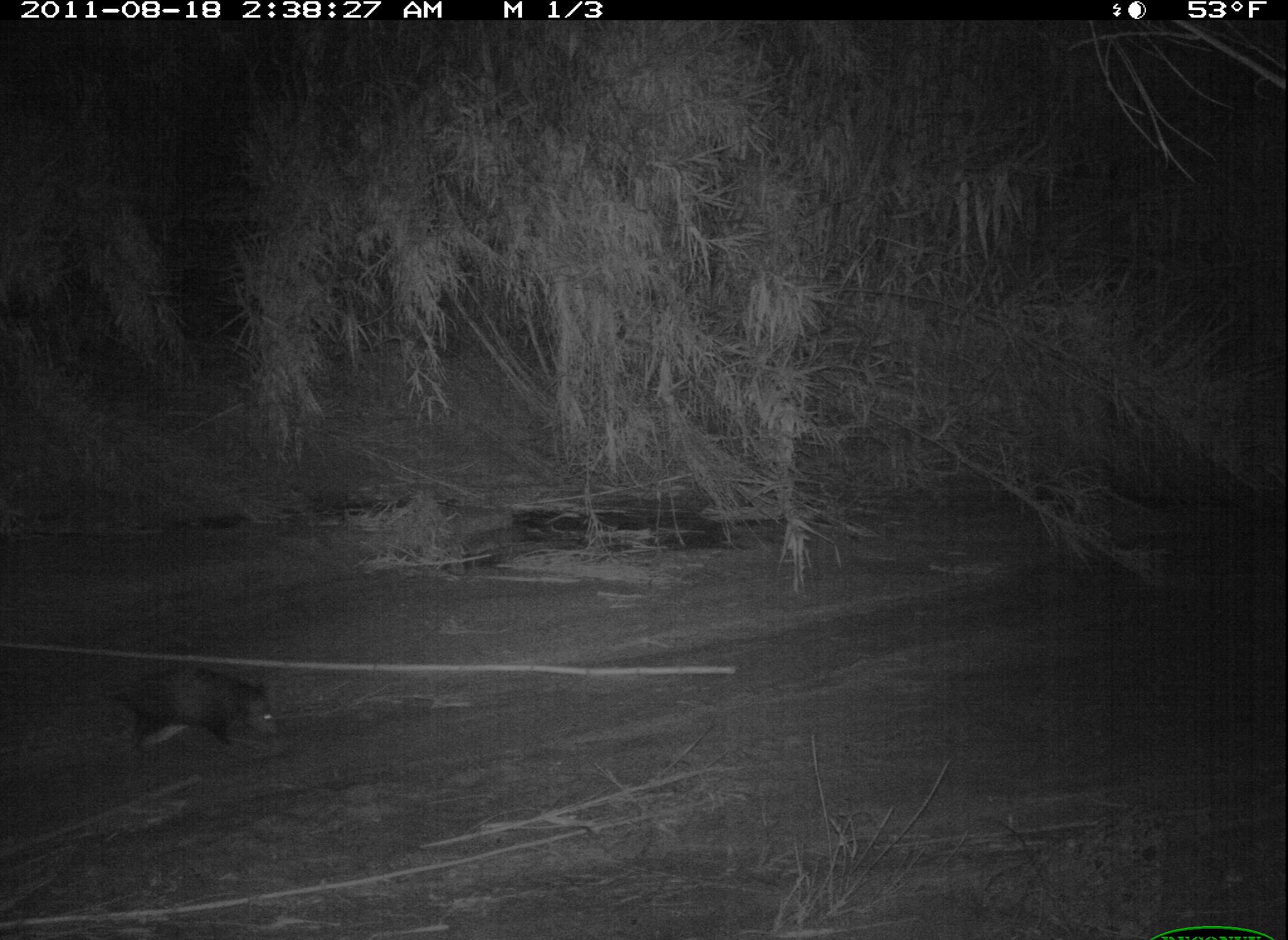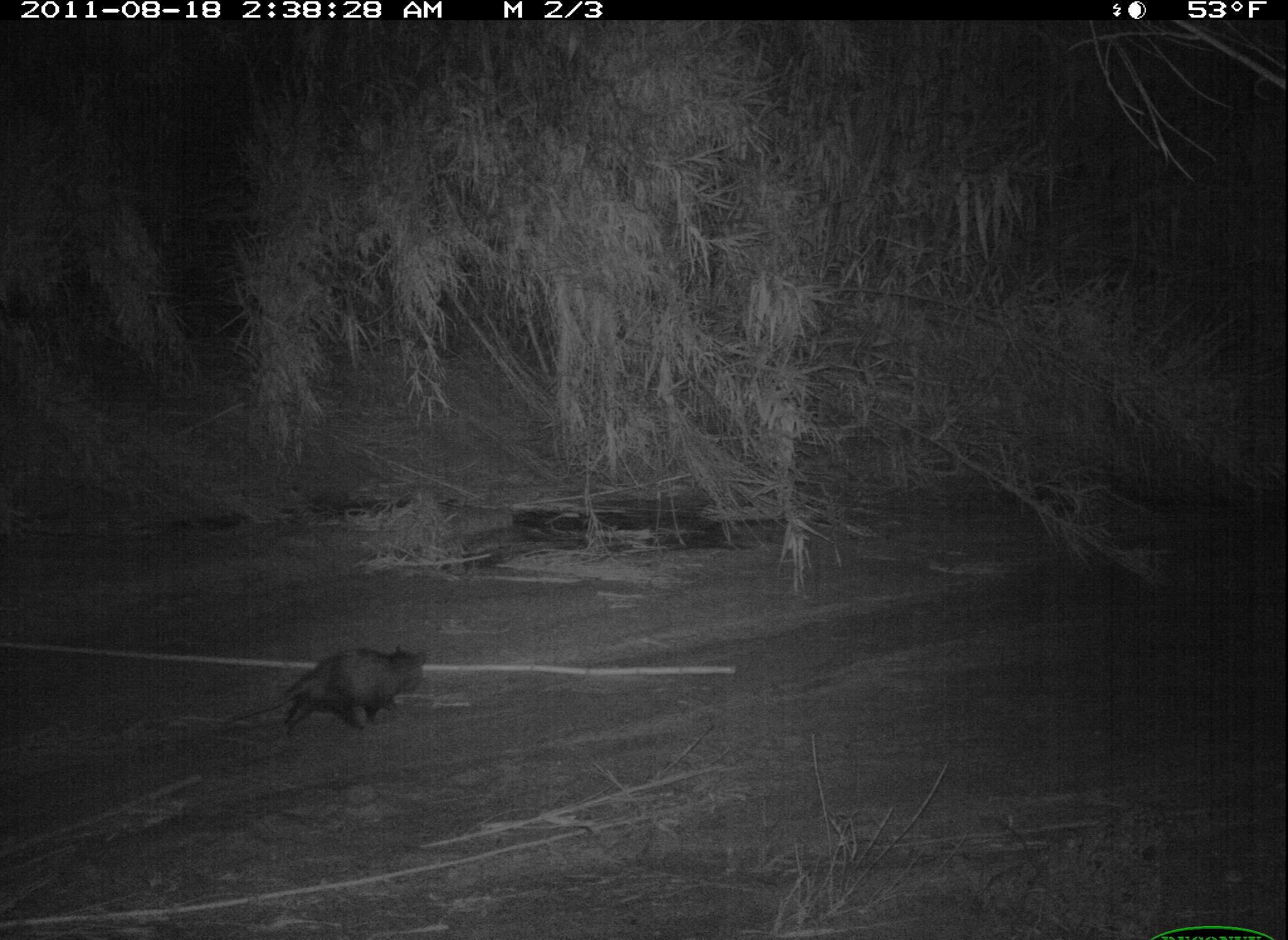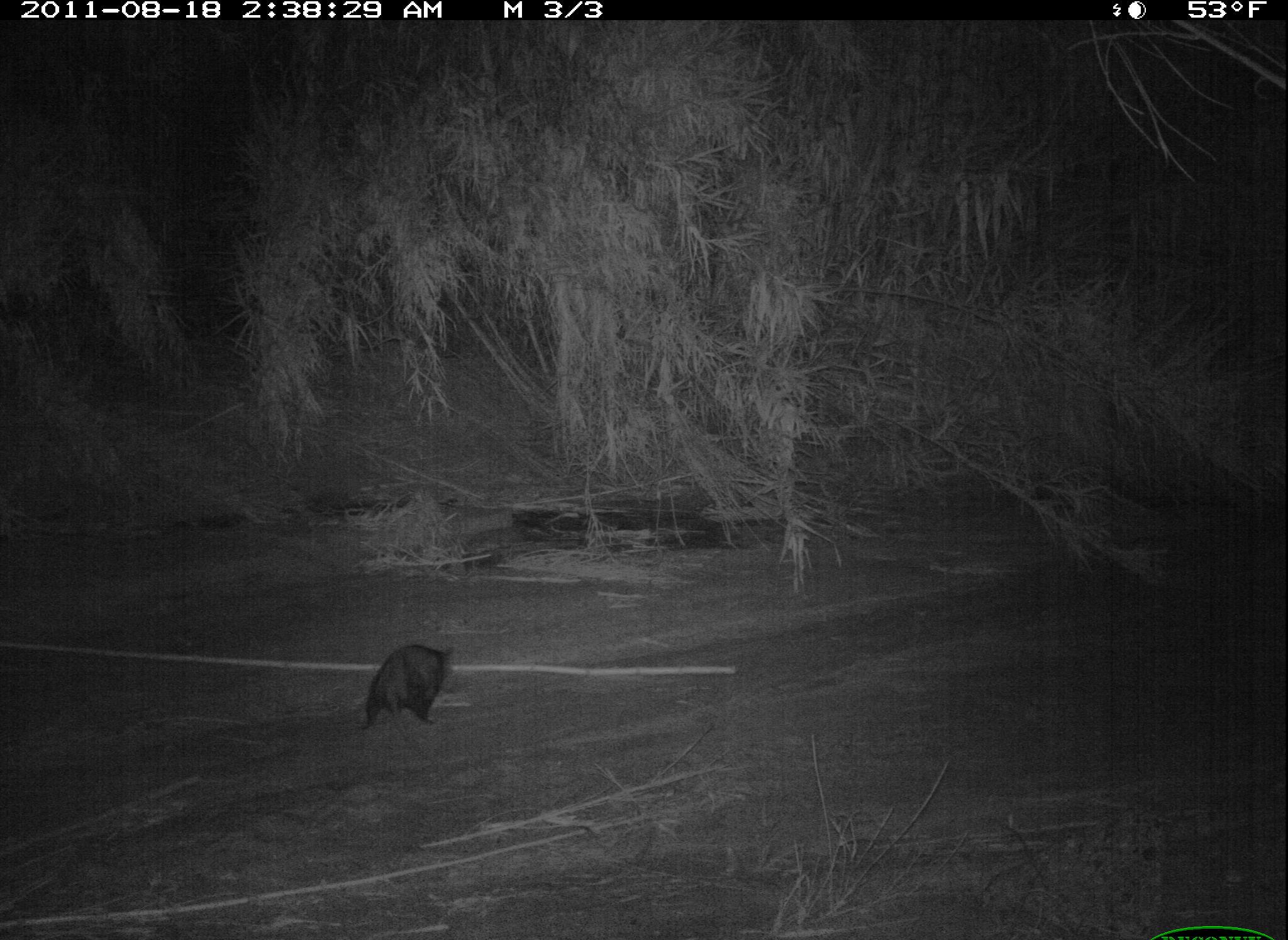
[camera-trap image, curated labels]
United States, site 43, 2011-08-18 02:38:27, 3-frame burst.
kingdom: Animalia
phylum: Chordata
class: Mammalia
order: Didelphimorphia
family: Didelphidae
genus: Didelphis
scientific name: Didelphis virginiana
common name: virginia opossum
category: opossum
Opossum (virginia opossum) (Didelphis virginiana).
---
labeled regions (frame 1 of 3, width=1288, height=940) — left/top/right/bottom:
opossum: 55/657/306/767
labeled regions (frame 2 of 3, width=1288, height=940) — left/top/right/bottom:
opossum: 246/631/449/741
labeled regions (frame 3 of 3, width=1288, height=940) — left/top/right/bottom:
opossum: 349/615/485/752